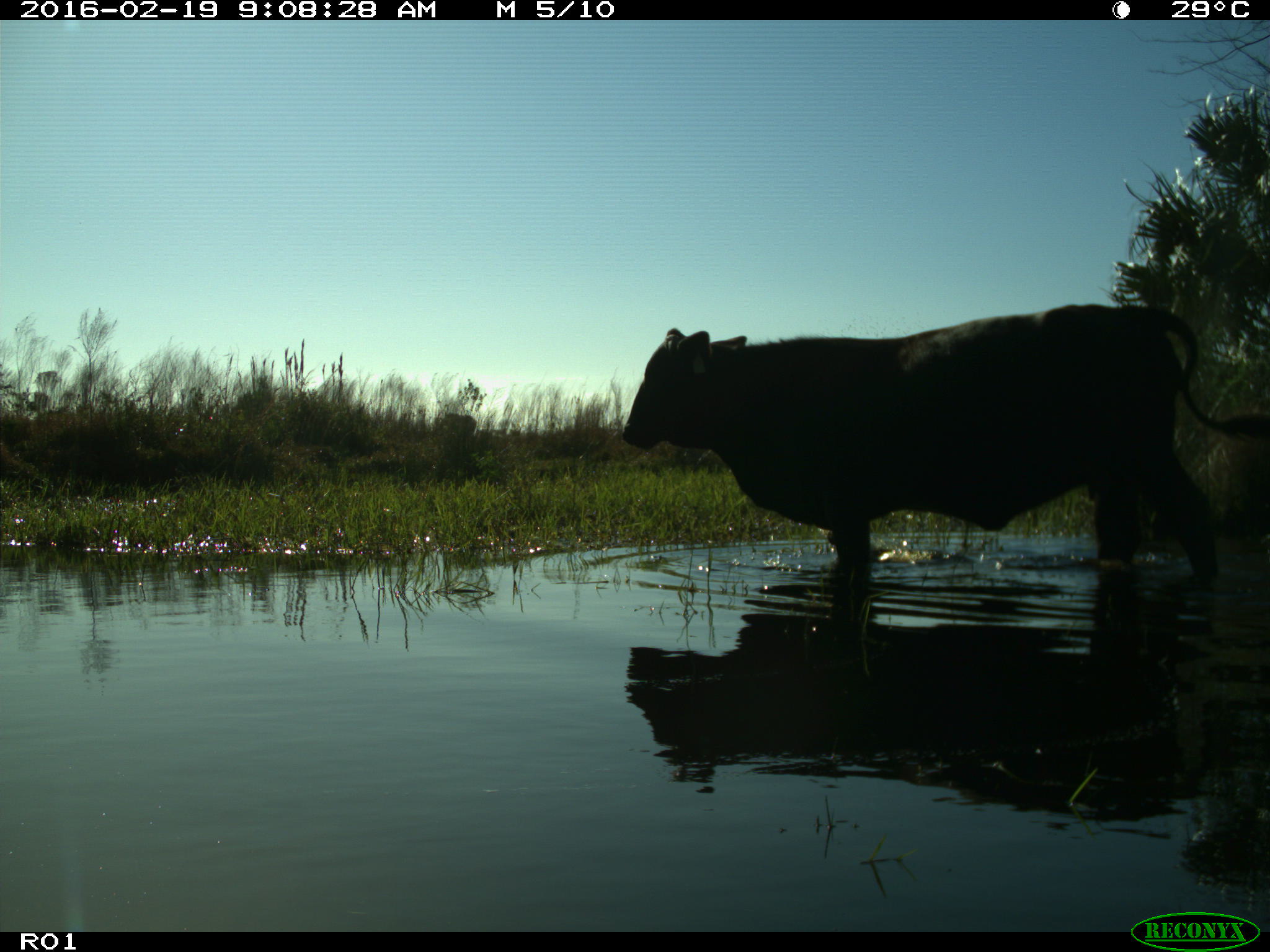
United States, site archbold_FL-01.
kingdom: Animalia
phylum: Chordata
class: Mammalia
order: Artiodactyla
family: Bovidae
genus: Bos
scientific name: Bos taurus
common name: domestic cow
Bos taurus (domestic cow).